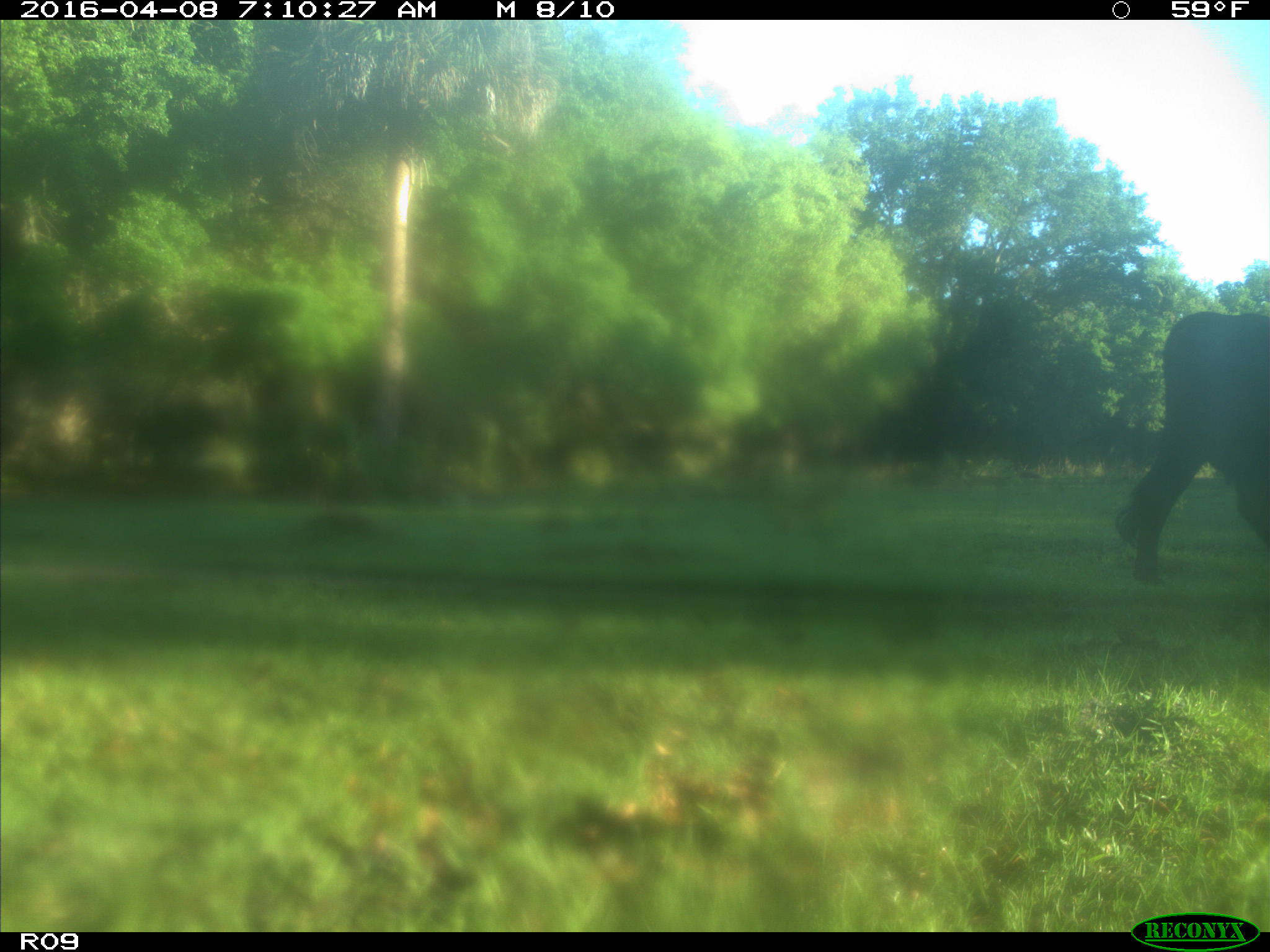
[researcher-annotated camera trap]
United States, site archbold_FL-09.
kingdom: Animalia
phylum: Chordata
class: Mammalia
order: Artiodactyla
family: Bovidae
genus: Bos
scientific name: Bos taurus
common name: domestic cow